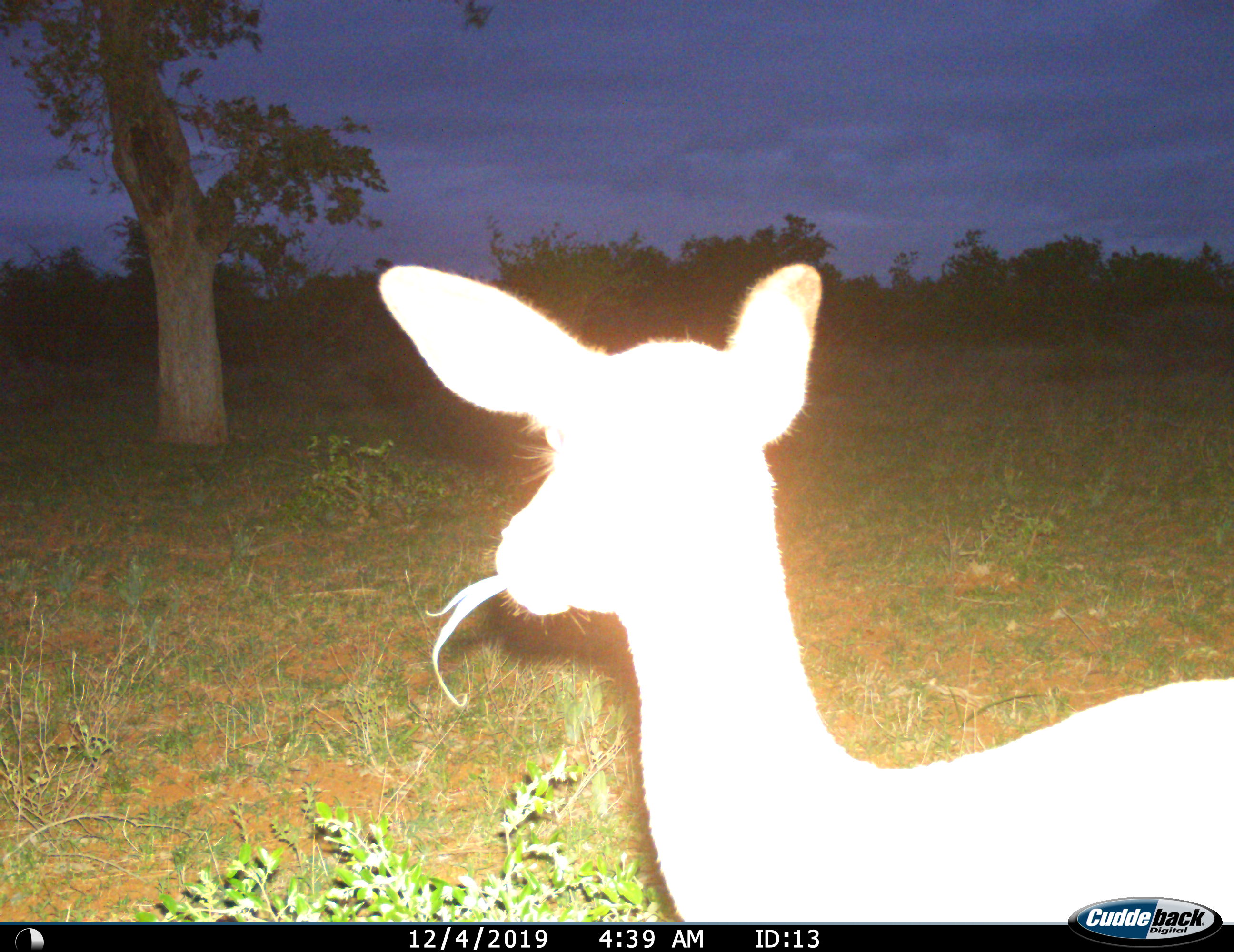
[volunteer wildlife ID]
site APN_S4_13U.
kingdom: Animalia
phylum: Chordata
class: Mammalia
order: Artiodactyla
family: Bovidae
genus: Aepyceros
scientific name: Aepyceros melampus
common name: impala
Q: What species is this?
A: Impala (Aepyceros melampus).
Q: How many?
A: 1.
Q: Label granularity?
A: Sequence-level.